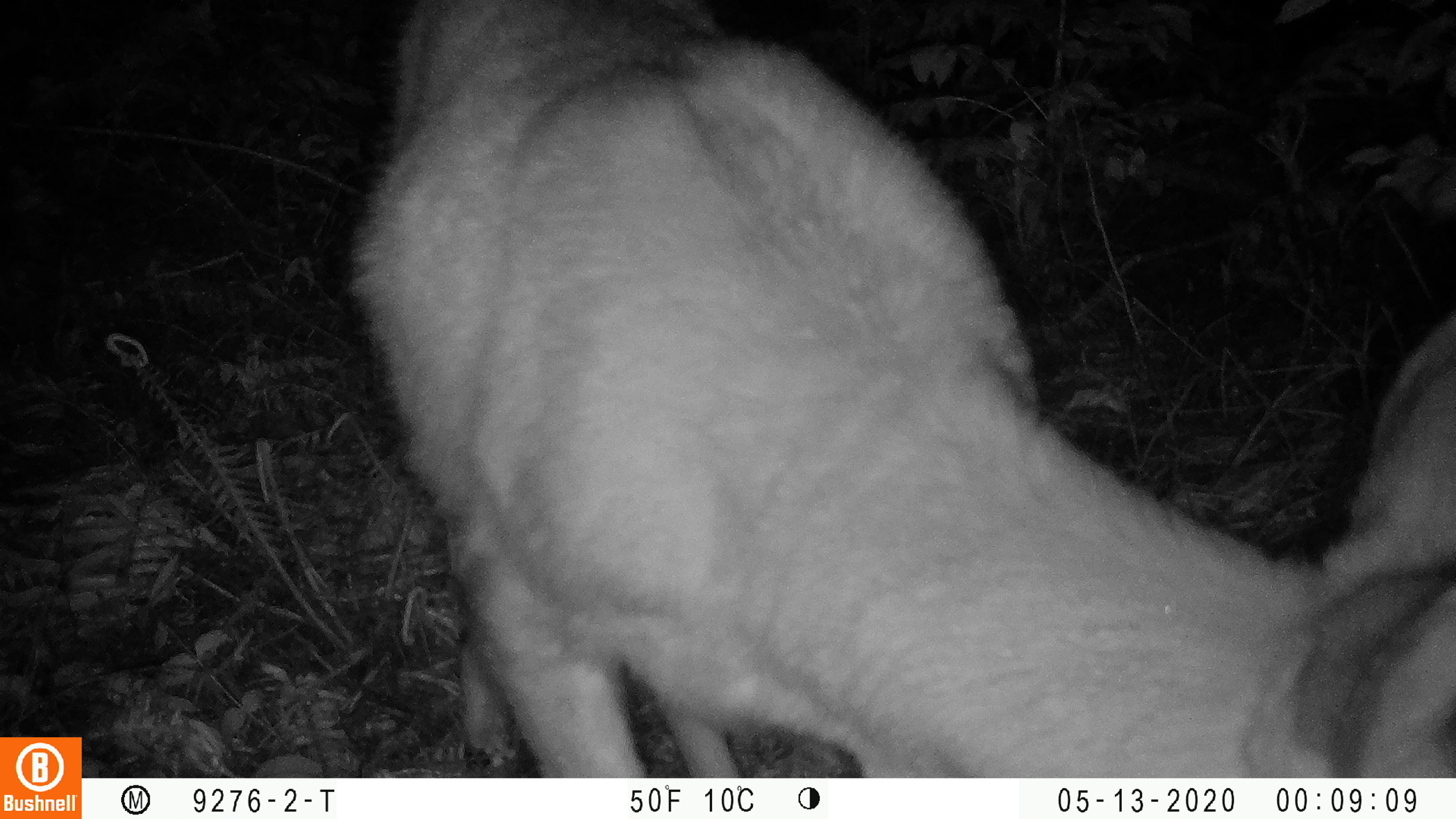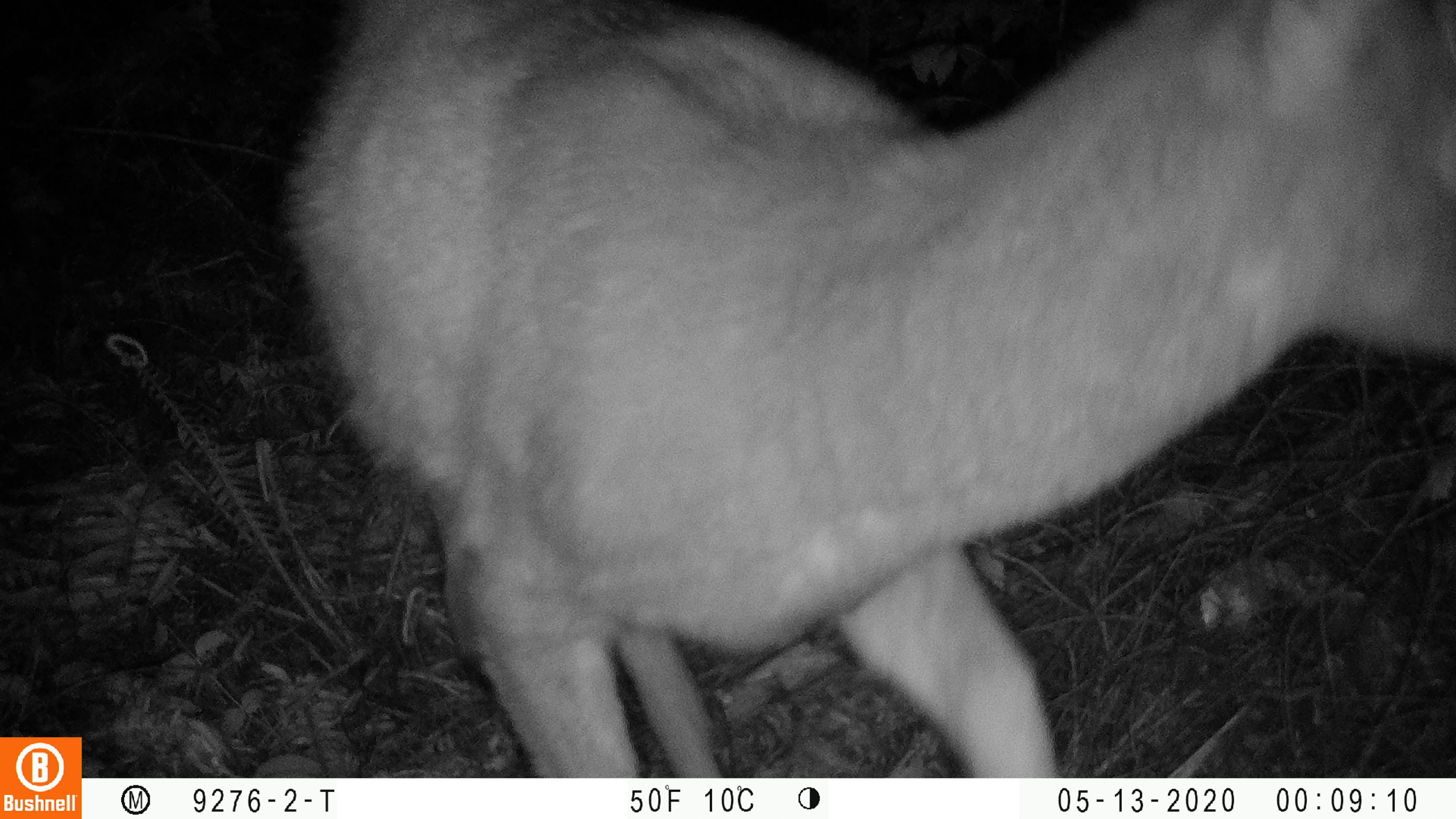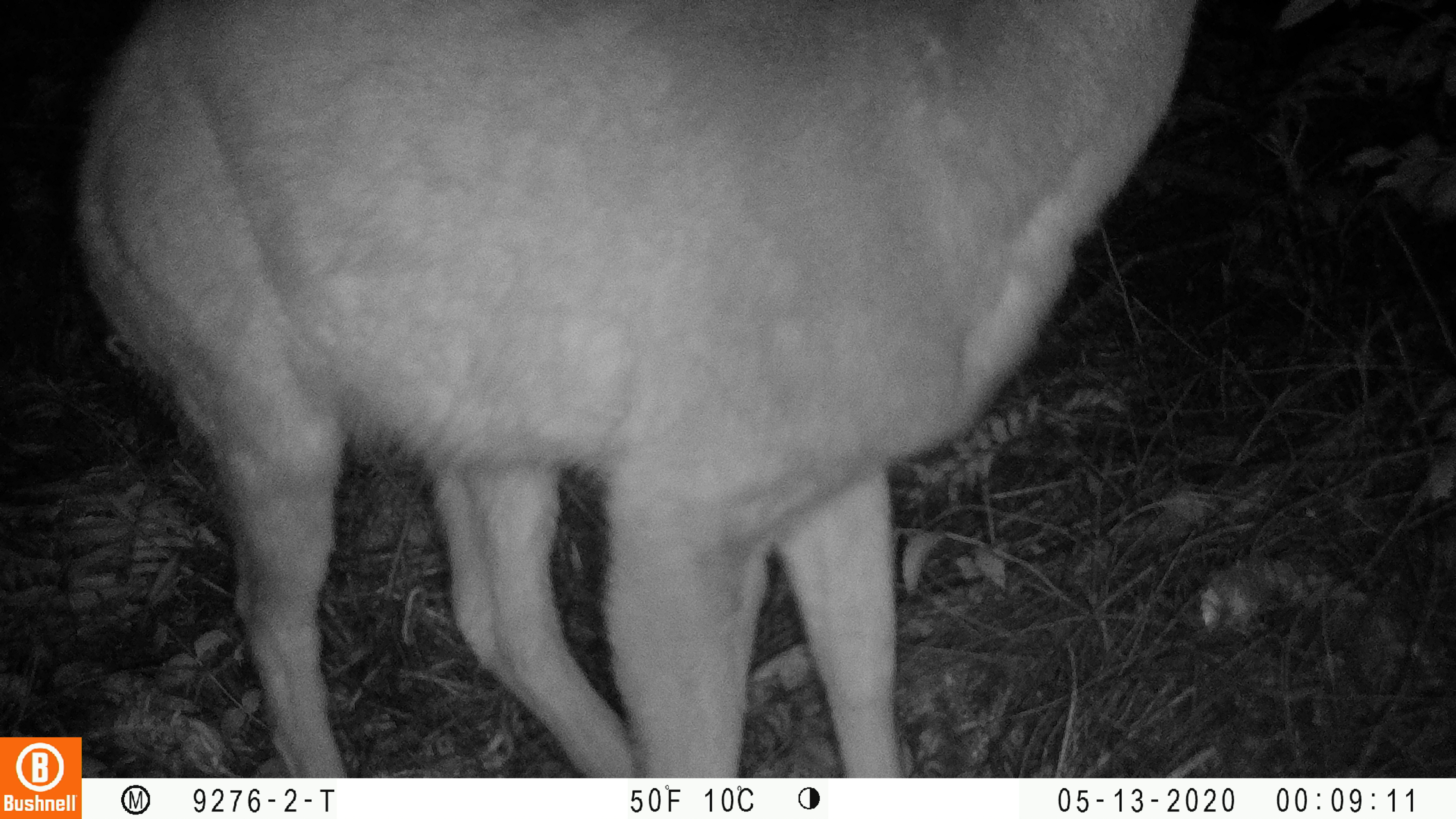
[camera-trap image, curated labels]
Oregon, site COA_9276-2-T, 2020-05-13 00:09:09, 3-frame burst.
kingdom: Animalia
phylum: Chordata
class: Mammalia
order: Artiodactyla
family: Cervidae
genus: Odocoileus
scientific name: Odocoileus hemionus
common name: black-tailed deer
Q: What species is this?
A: Black-tailed deer (Odocoileus hemionus).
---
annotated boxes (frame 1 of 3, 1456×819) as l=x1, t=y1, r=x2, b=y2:
black-tailed deer: l=328, t=0, r=1447, b=772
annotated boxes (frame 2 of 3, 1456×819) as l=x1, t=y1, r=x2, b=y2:
black-tailed deer: l=272, t=2, r=1455, b=765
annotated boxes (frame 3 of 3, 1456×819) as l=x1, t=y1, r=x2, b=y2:
black-tailed deer: l=61, t=0, r=1202, b=721